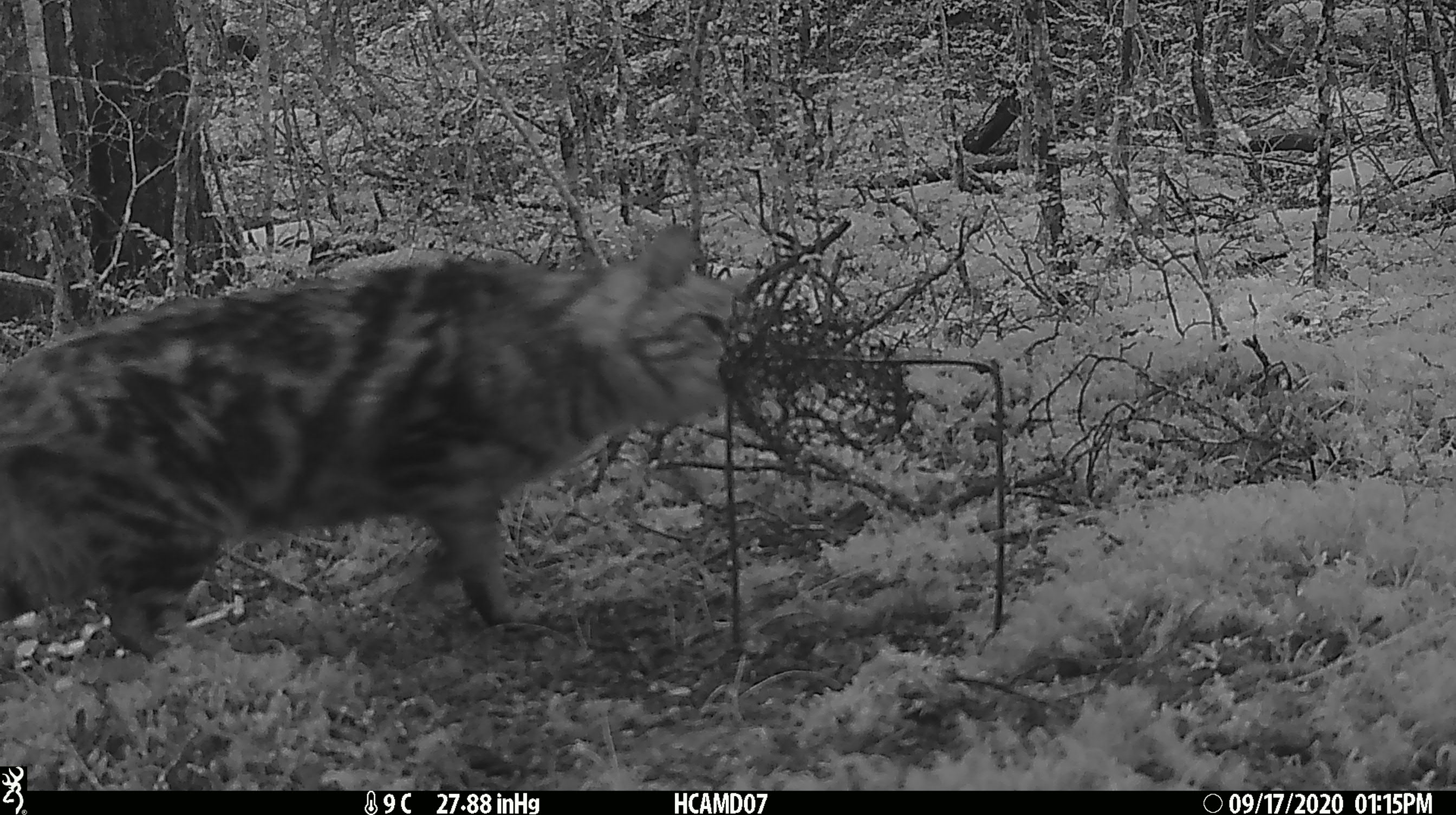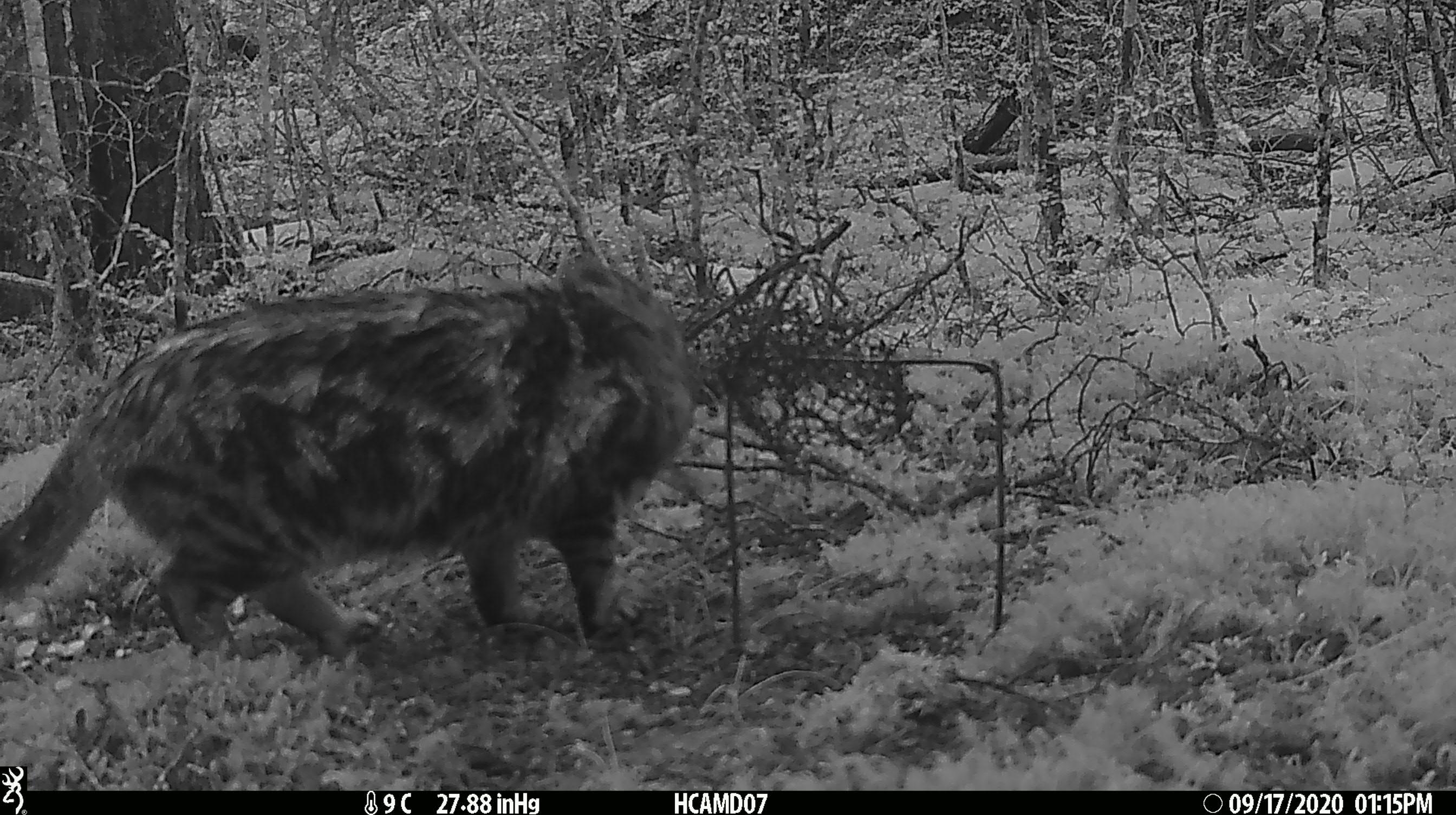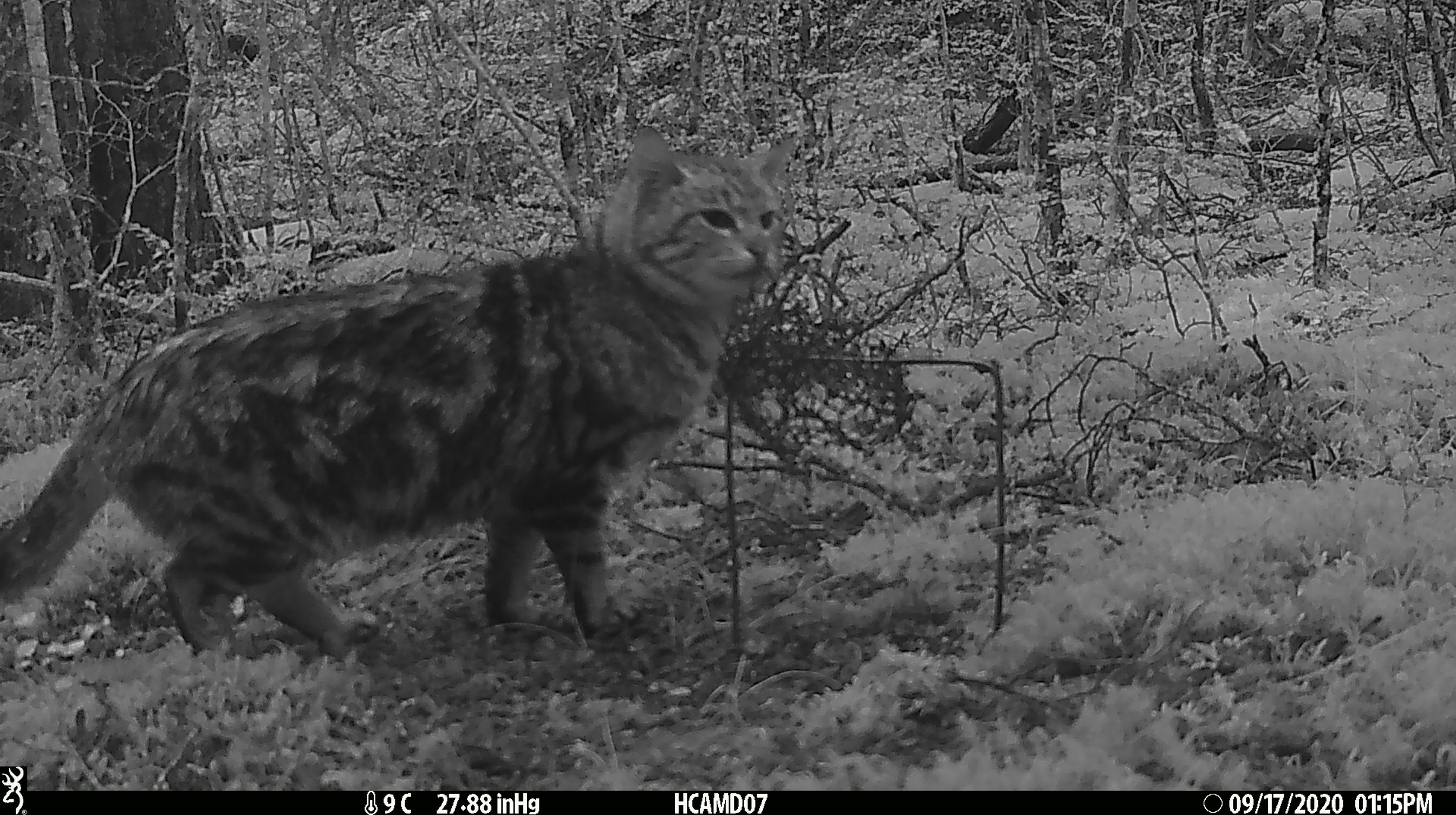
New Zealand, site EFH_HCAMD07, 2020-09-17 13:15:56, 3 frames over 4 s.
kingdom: Animalia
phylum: Chordata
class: Mammalia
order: Carnivora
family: Felidae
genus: Felis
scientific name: Felis catus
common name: domestic cat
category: cat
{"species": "cat (domestic cat) (Felis catus)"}